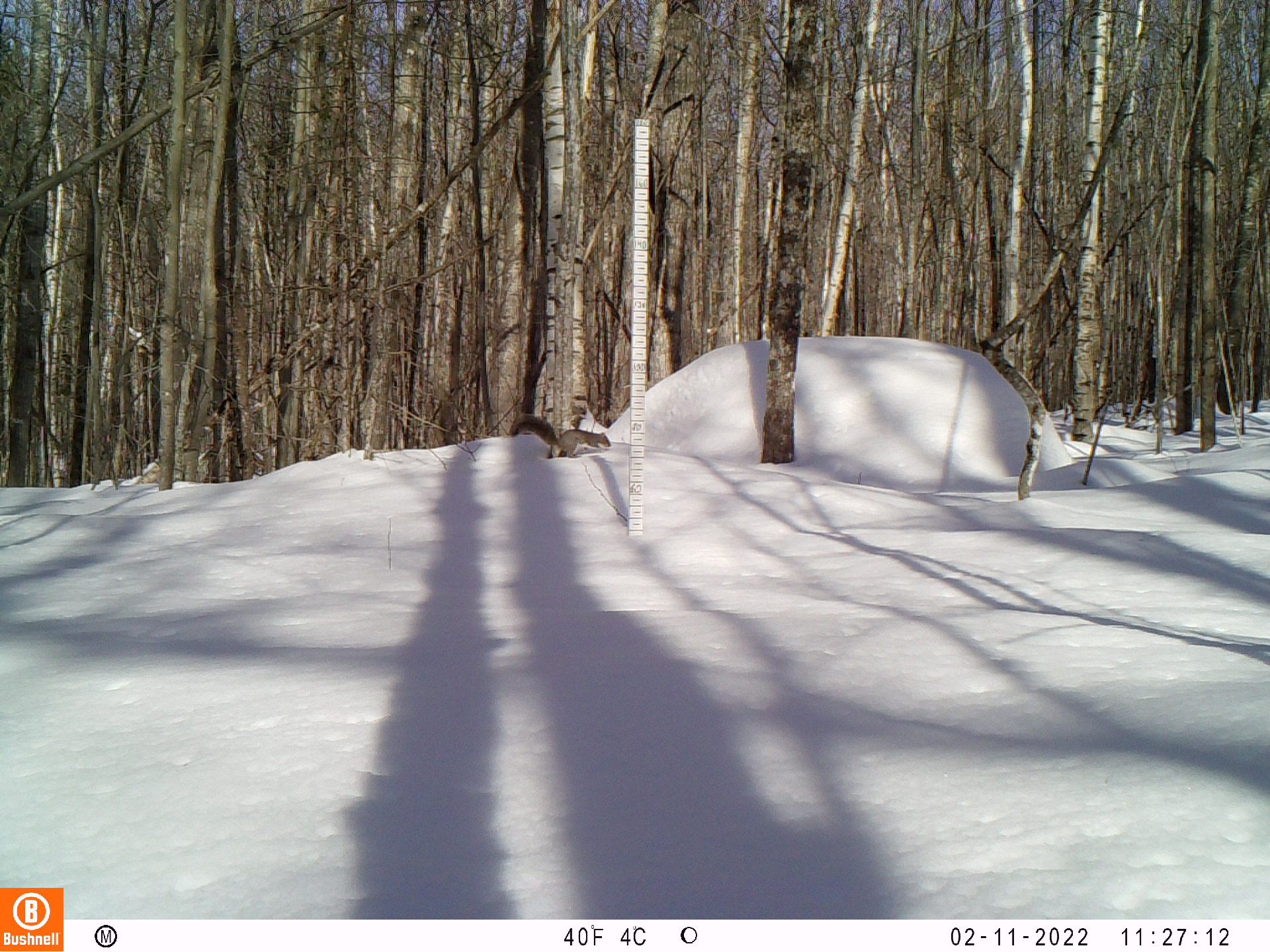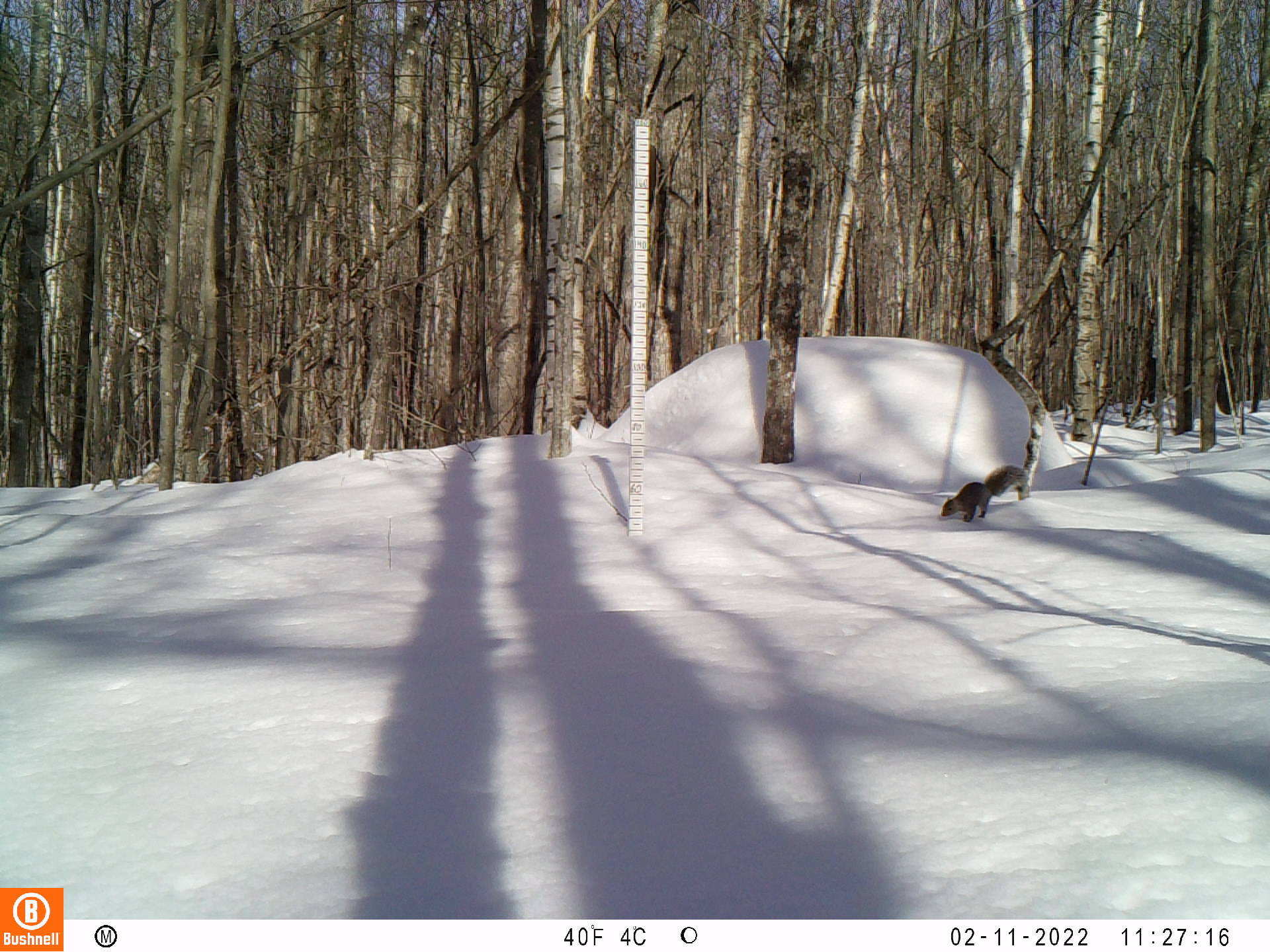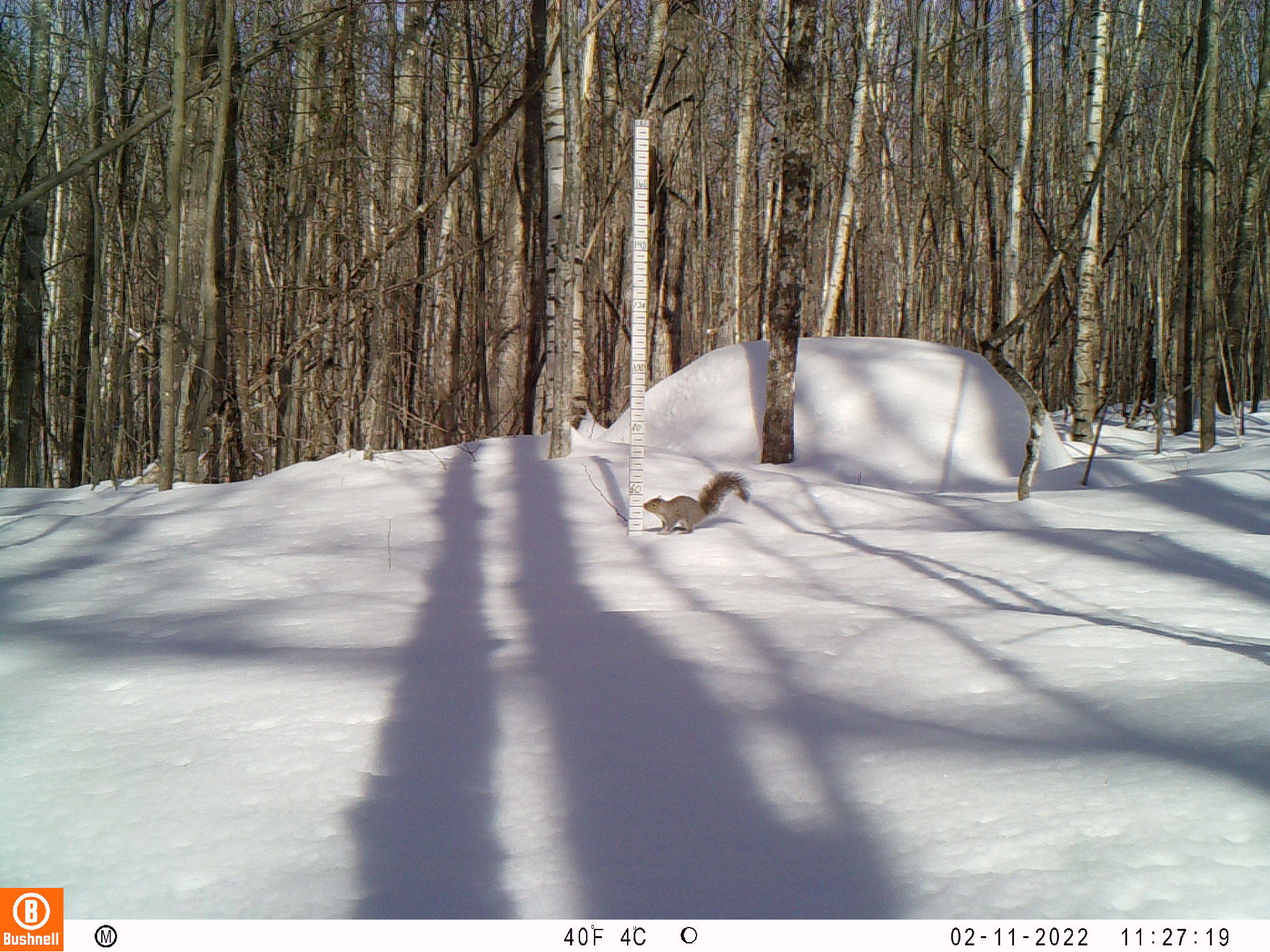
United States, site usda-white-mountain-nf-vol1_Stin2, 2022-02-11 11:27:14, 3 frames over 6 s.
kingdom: Animalia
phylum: Chordata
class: Mammalia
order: Rodentia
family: Sciuridae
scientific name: Sciuridae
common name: squirrel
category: squirrel sp.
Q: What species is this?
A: Squirrel sp. (squirrel) (Sciuridae).